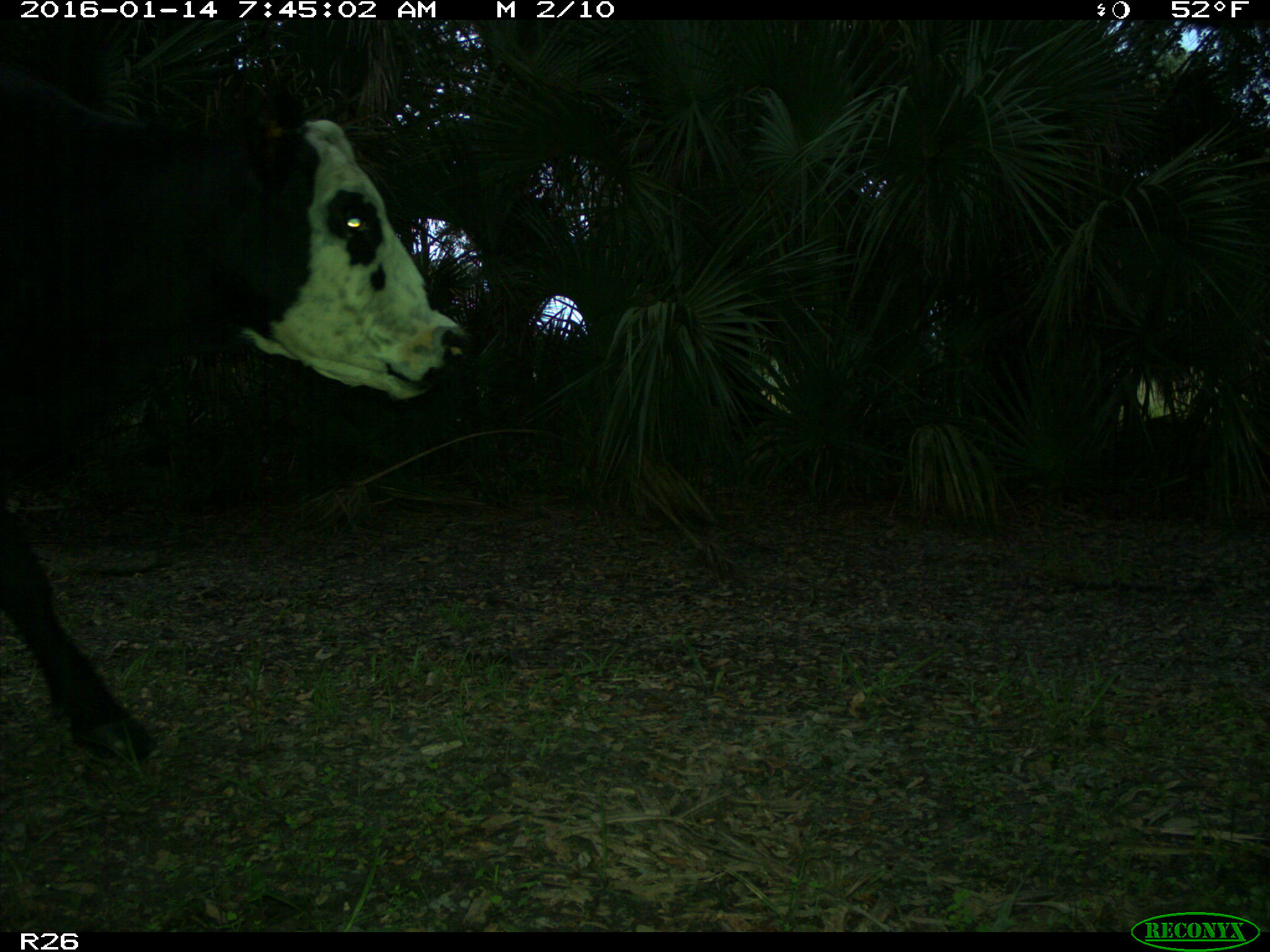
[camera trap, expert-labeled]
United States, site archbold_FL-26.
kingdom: Animalia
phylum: Chordata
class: Mammalia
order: Artiodactyla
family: Bovidae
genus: Bos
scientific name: Bos taurus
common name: domestic cow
Bos taurus (domestic cow).